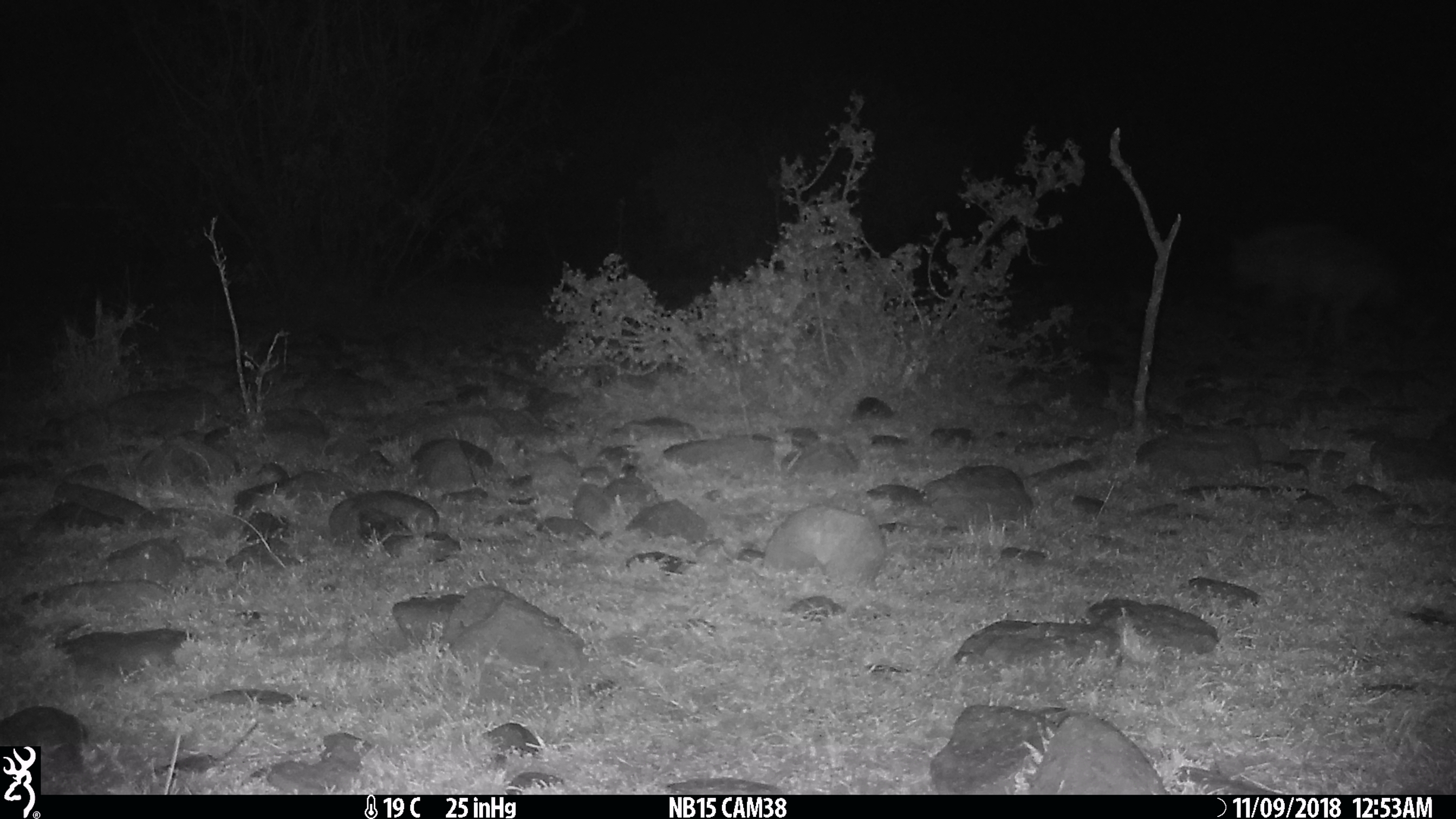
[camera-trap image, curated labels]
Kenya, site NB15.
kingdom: Animalia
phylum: Chordata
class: Mammalia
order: Carnivora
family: Hyaenidae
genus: Crocuta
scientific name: Crocuta crocuta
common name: spotted hyena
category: hyena spotted